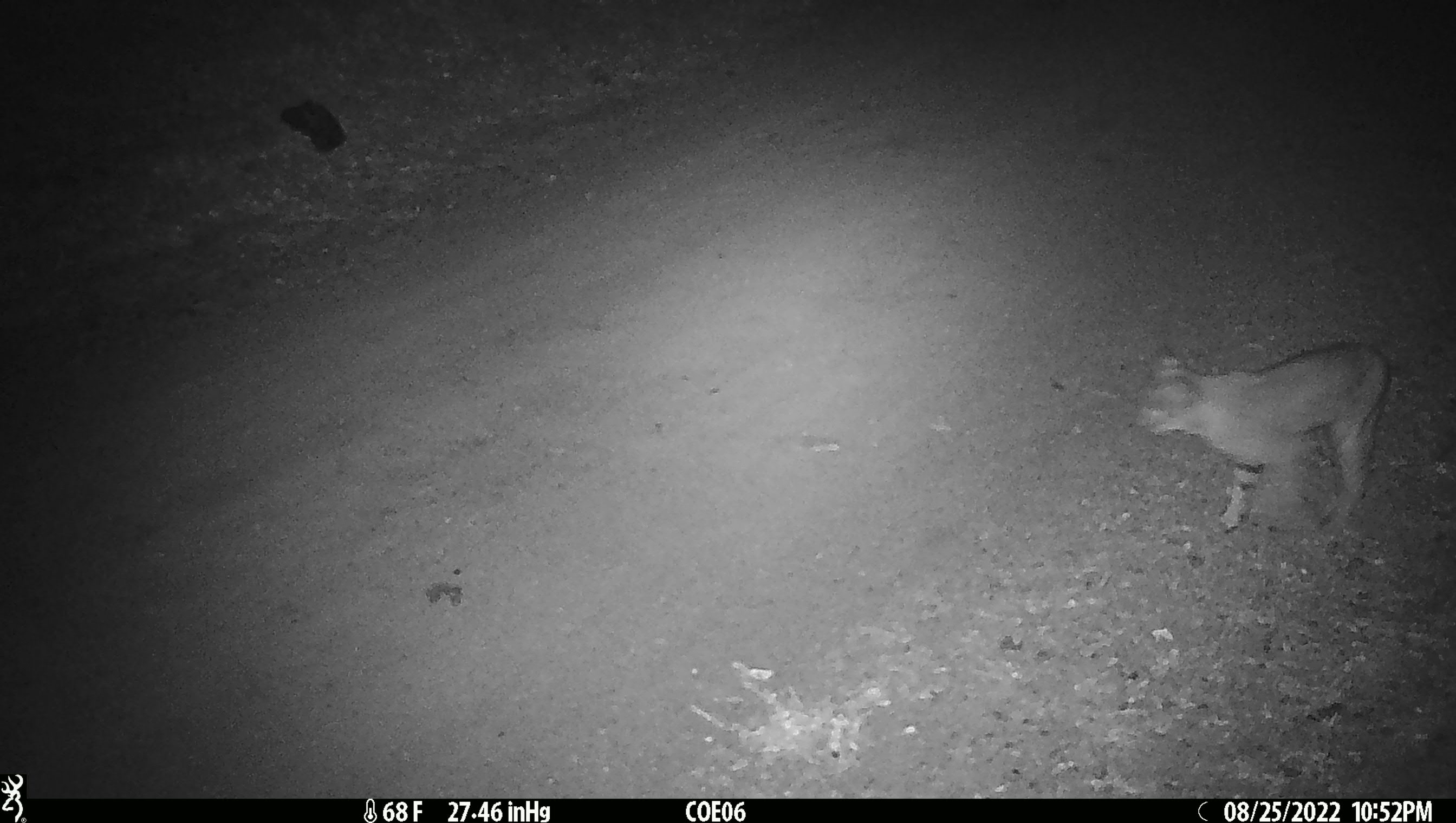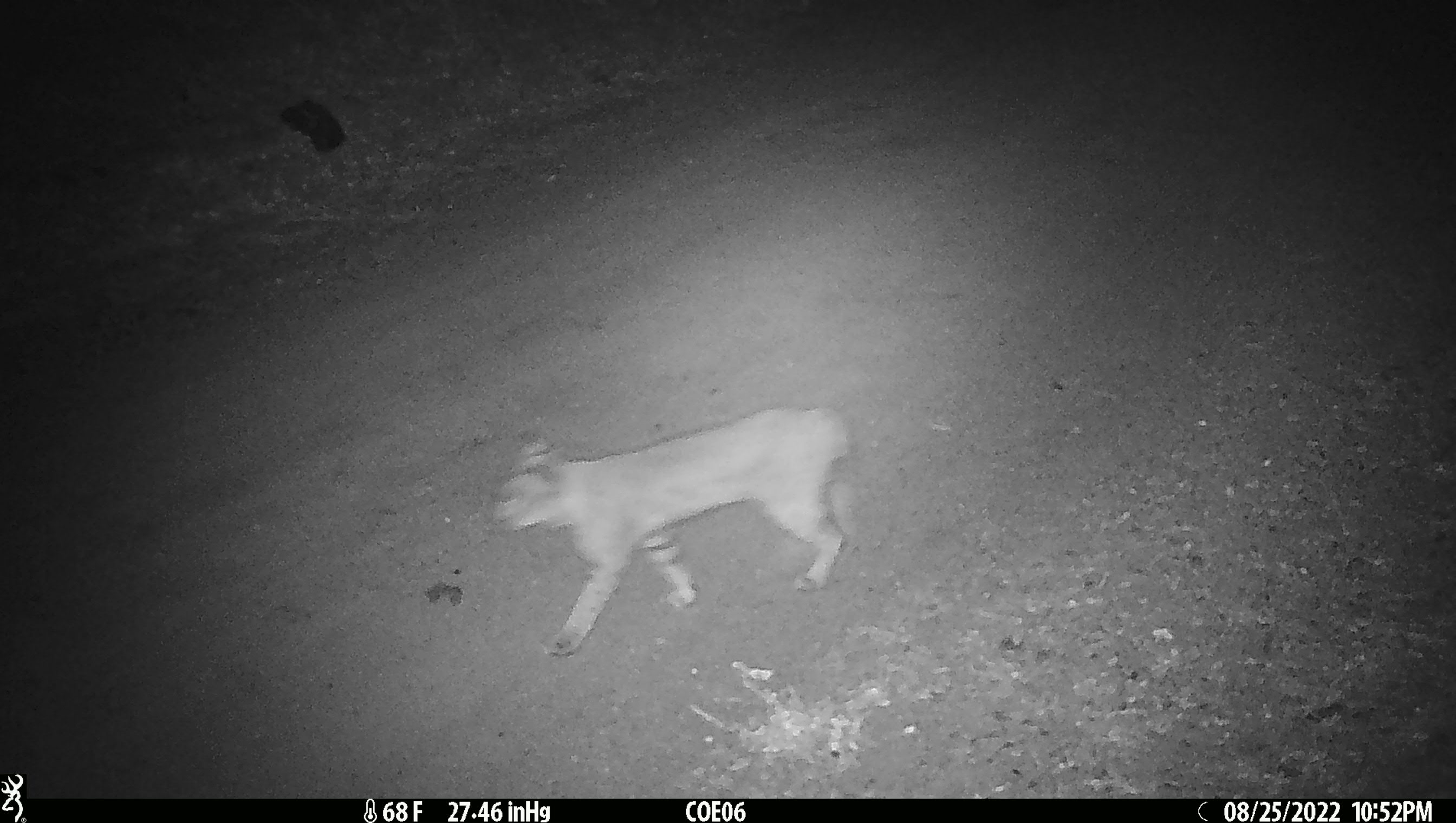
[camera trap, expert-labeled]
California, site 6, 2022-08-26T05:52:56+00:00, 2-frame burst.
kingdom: Animalia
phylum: Chordata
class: Mammalia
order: Carnivora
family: Felidae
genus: Lynx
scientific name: Lynx rufus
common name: bobcat